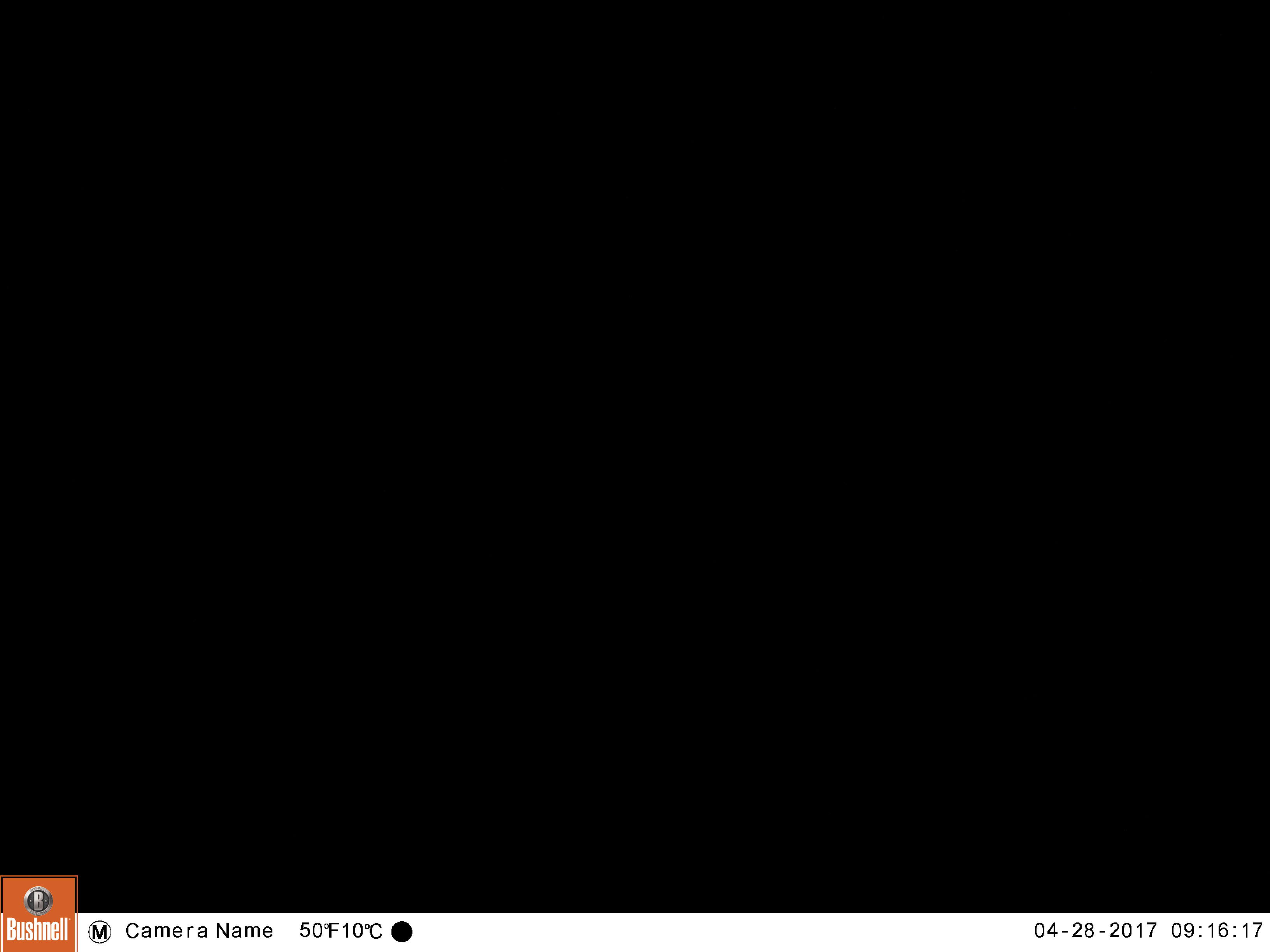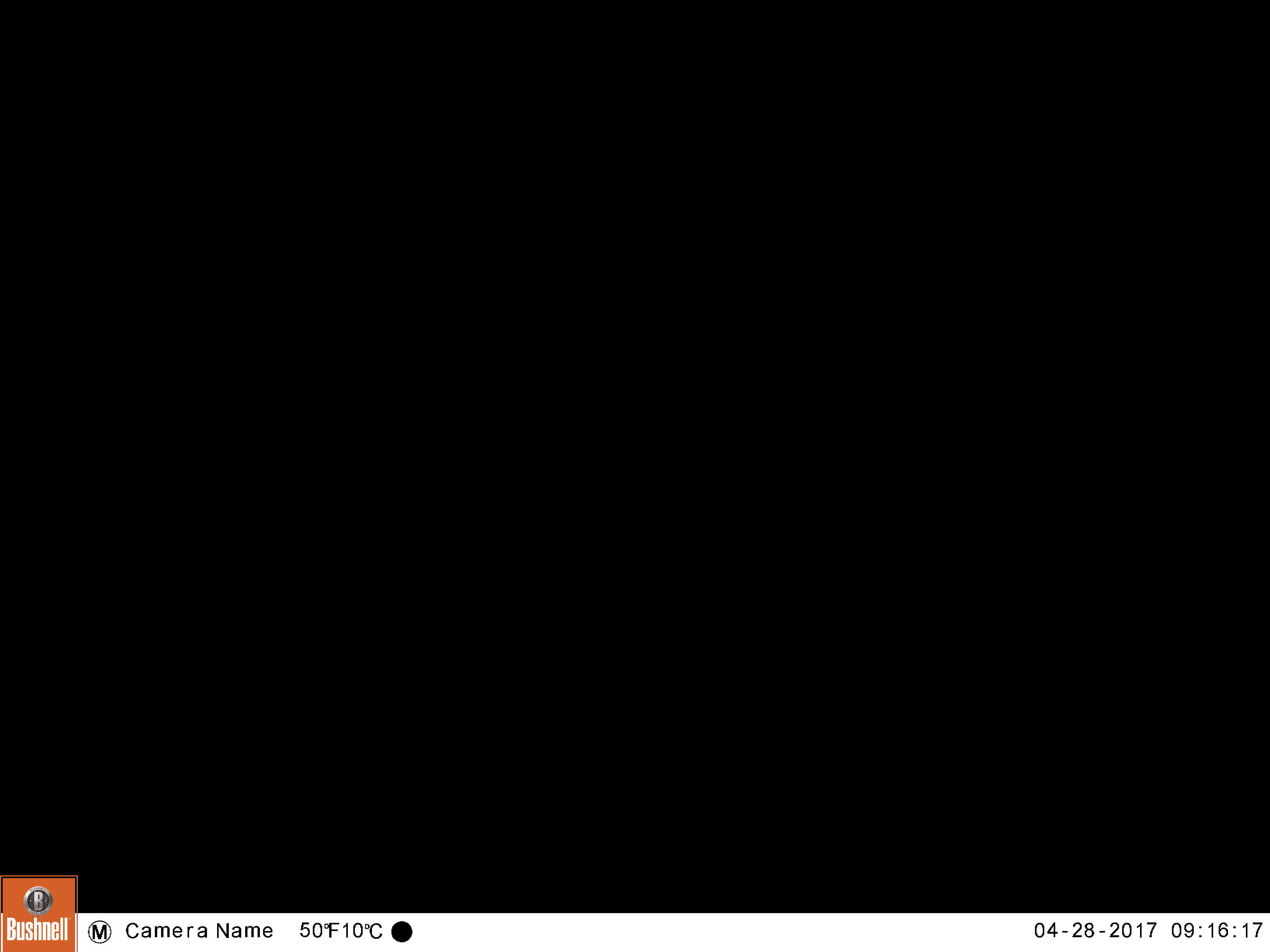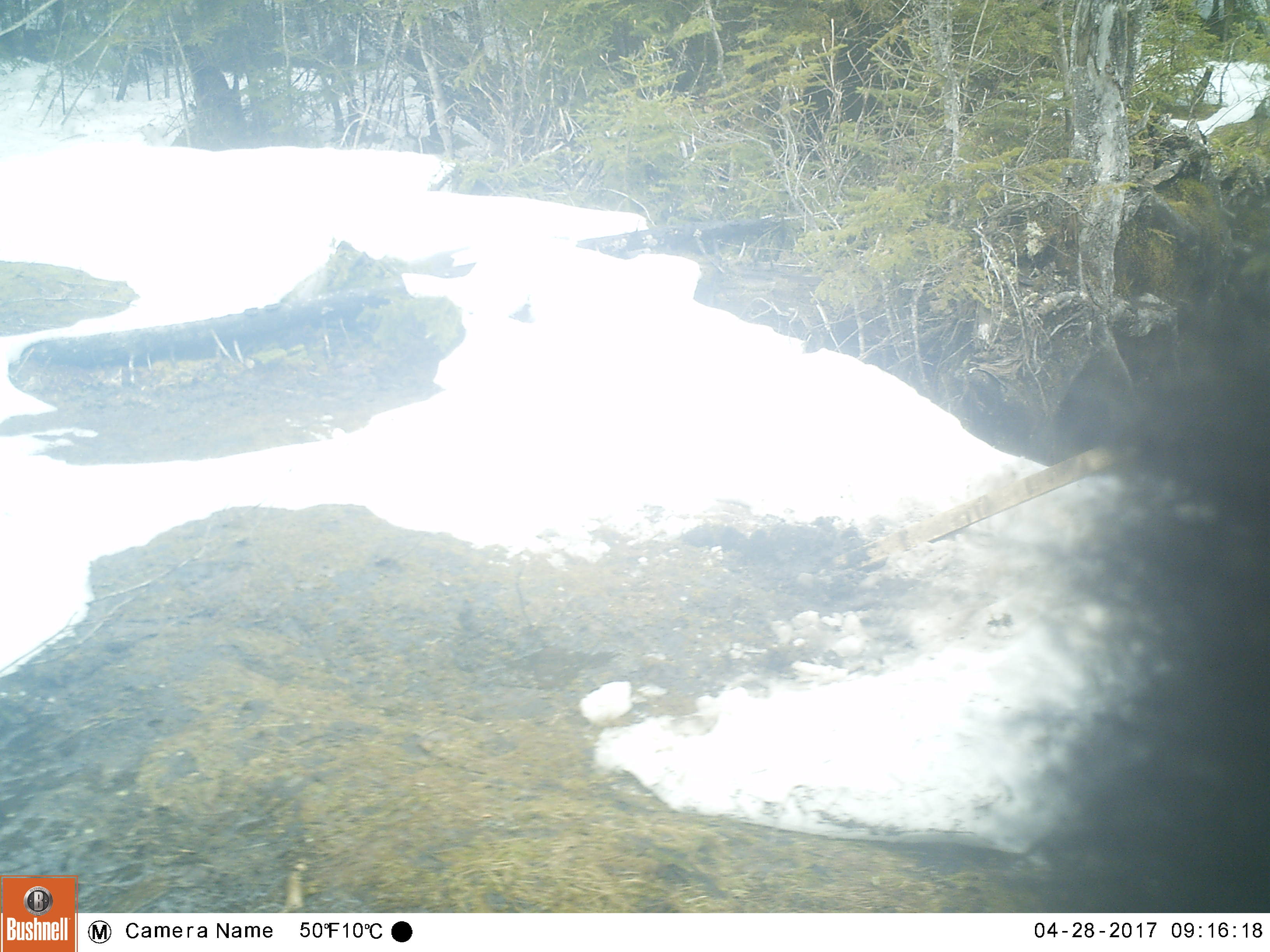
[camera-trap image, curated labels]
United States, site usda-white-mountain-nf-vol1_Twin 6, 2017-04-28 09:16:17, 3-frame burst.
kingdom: Animalia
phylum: Chordata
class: Mammalia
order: Carnivora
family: Ursidae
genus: Ursus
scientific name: Ursus americanus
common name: black bear